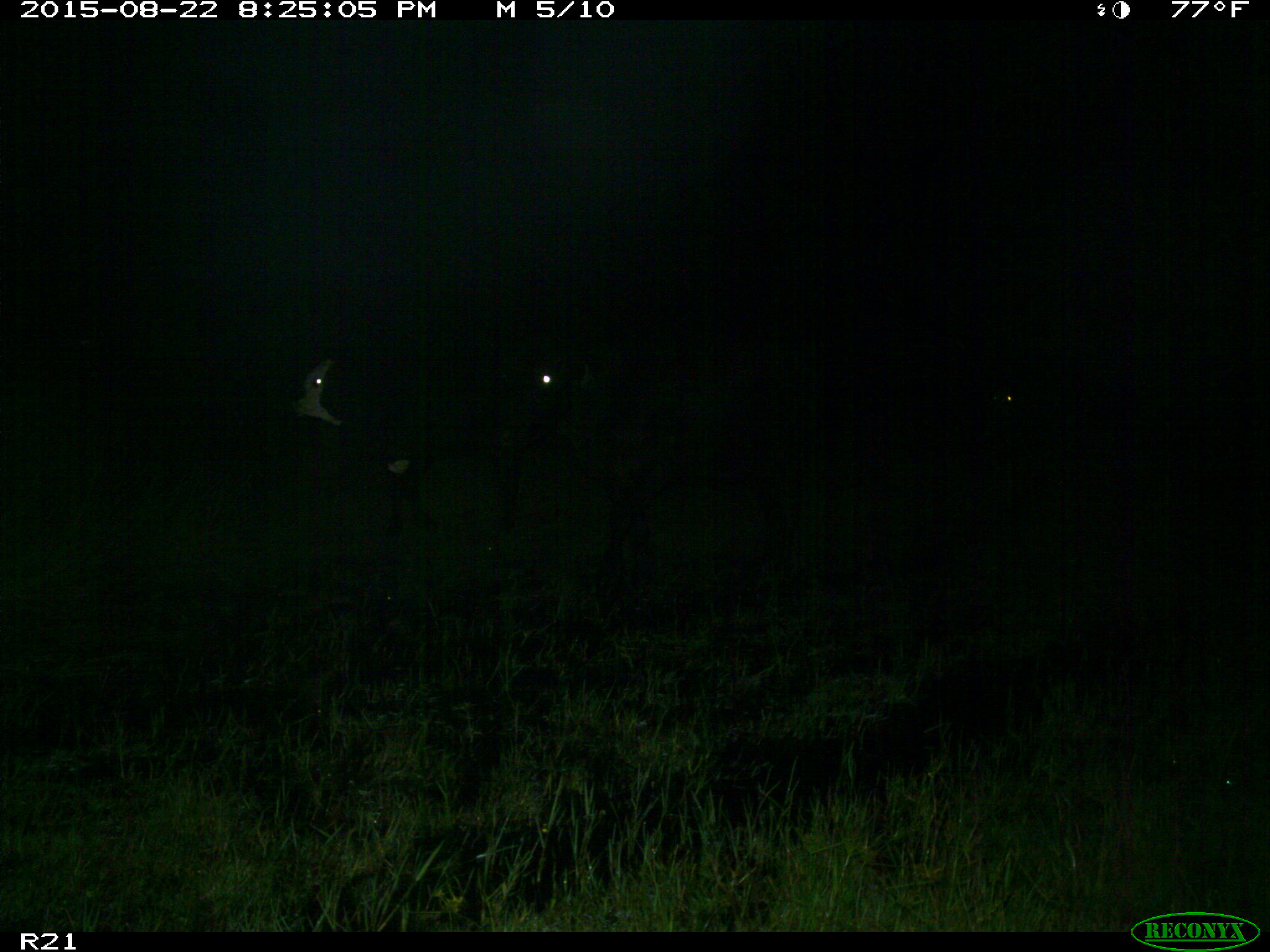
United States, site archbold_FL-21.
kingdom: Animalia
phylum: Chordata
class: Mammalia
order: Artiodactyla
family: Bovidae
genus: Bos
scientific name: Bos taurus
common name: domestic cow